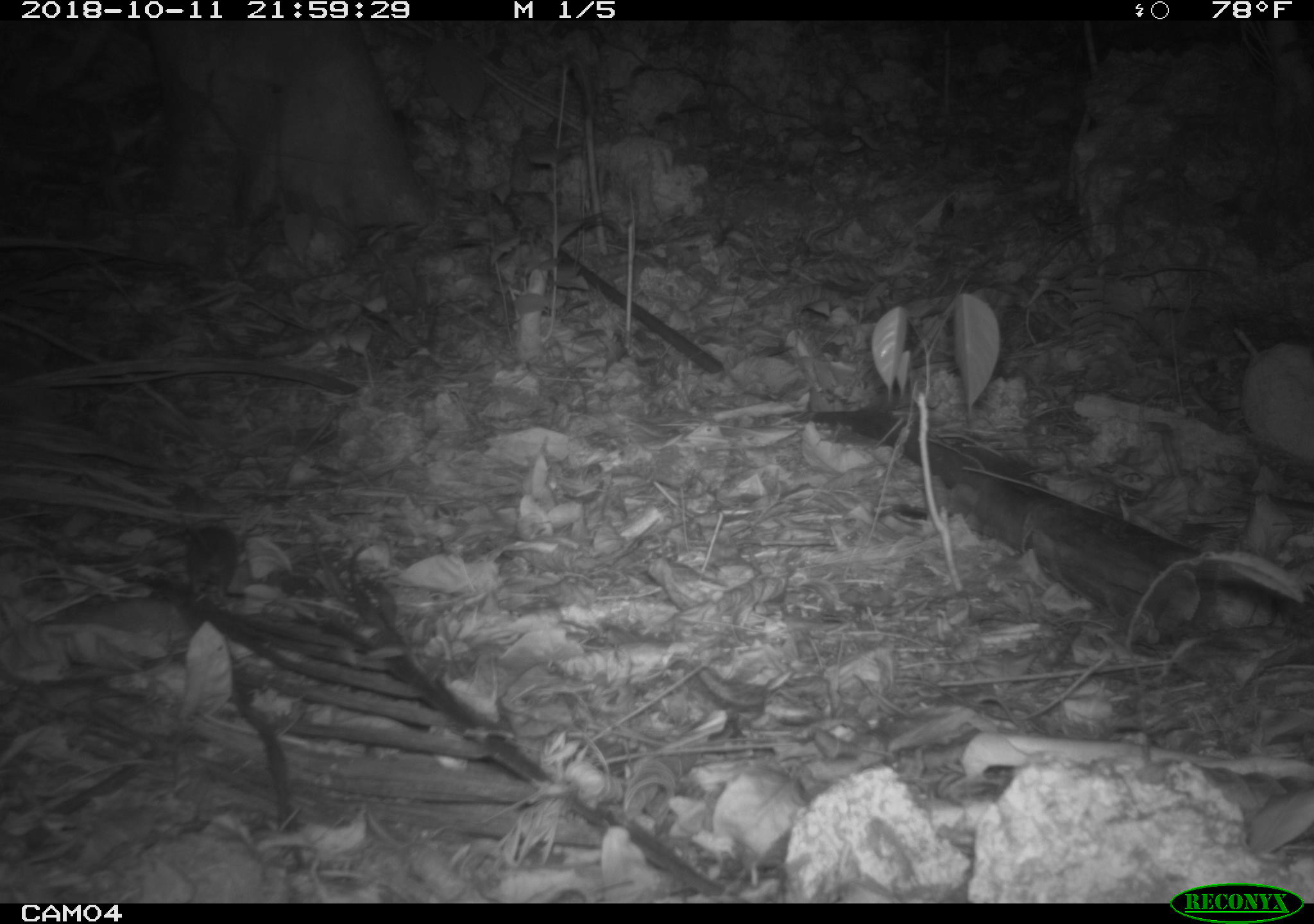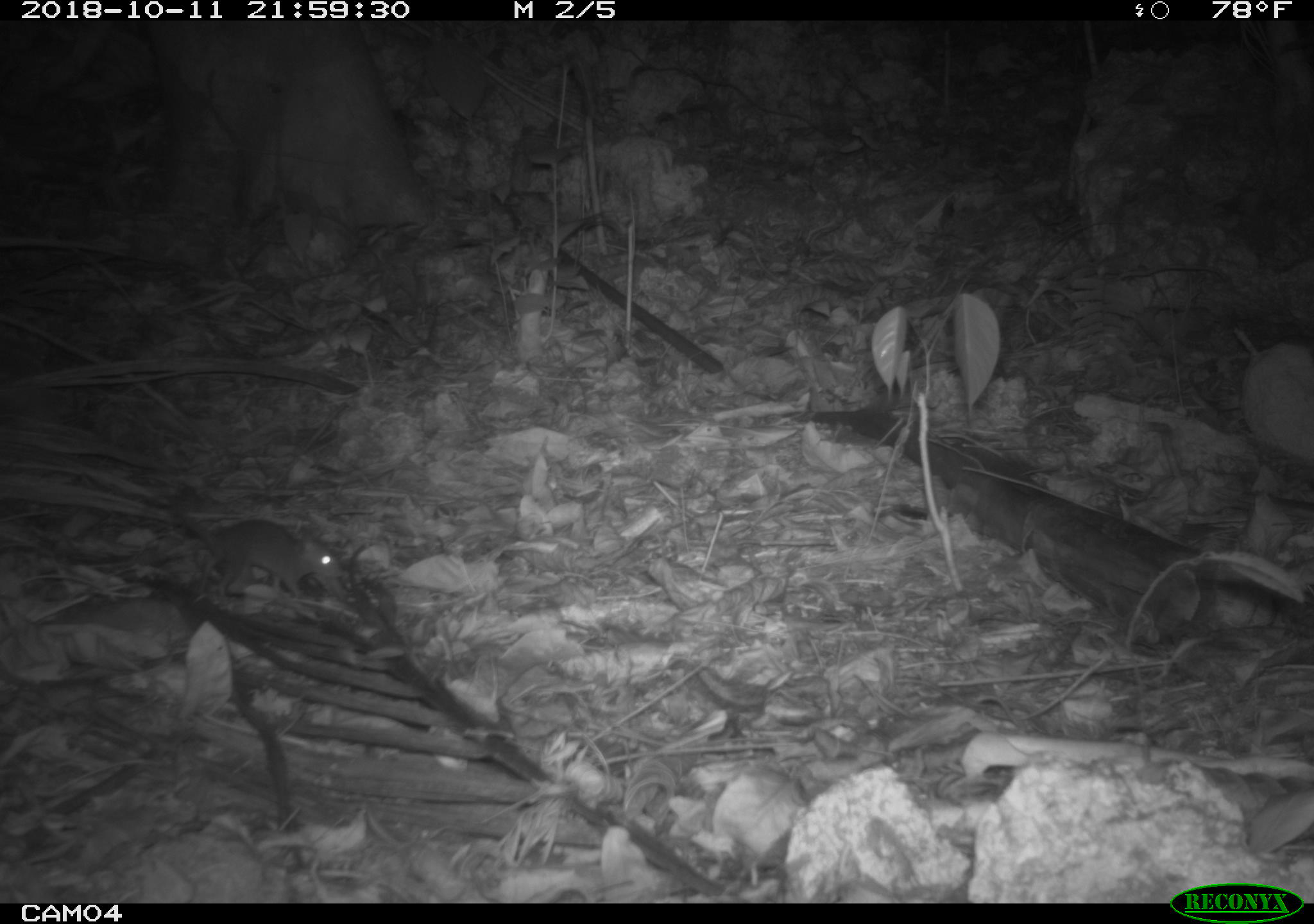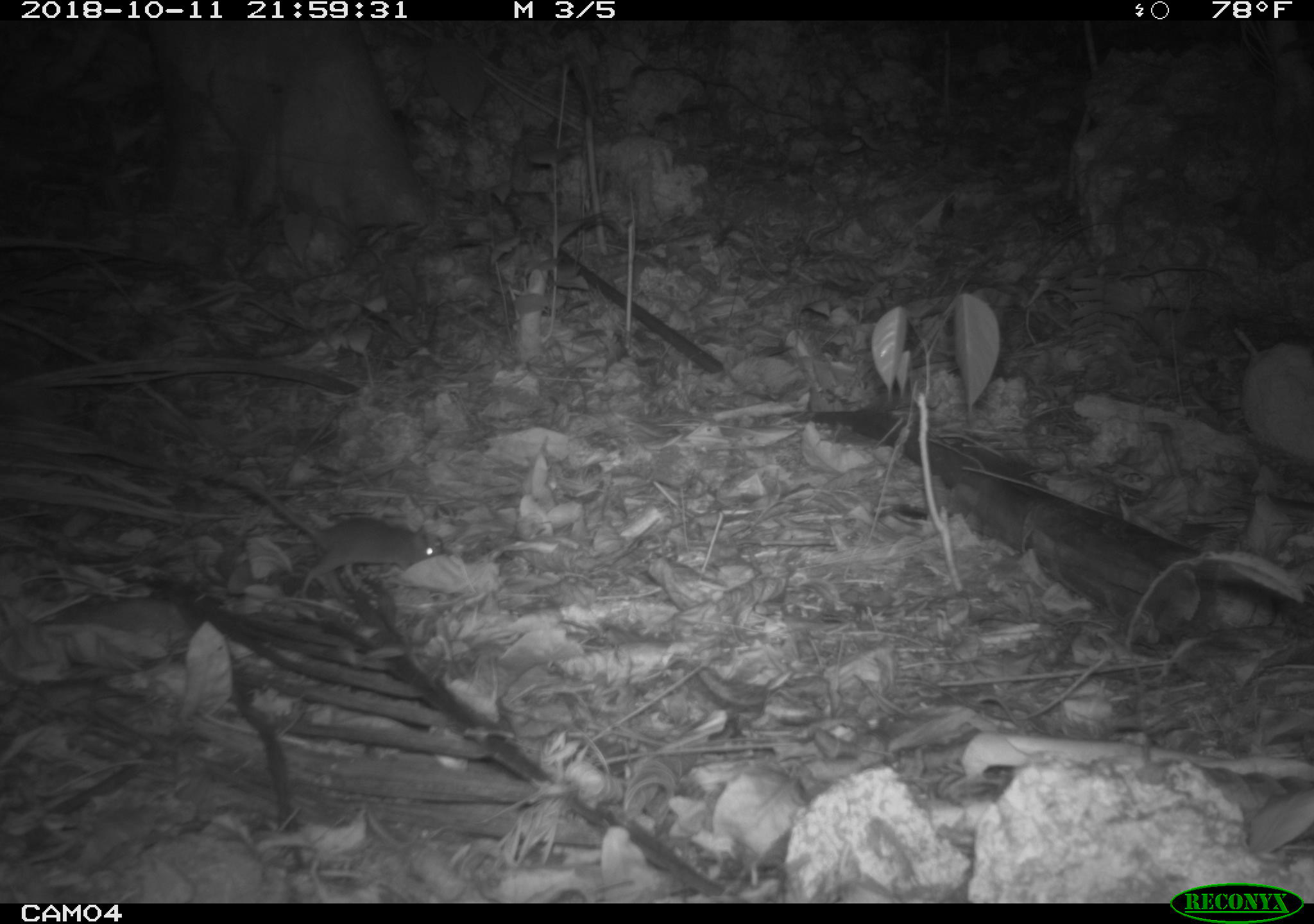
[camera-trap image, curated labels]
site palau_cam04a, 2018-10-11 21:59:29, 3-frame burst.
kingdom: Animalia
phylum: Chordata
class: Mammalia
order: Rodentia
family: Muridae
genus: Rattus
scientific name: Rattus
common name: rat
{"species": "rat (Rattus)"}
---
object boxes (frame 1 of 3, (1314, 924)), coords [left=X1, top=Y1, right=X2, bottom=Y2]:
rat: [left=169, top=508, right=255, bottom=613]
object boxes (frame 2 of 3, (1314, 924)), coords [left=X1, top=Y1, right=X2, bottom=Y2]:
rat: [left=146, top=484, right=355, bottom=606]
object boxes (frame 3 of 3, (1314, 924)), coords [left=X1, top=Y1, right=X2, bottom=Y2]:
rat: [left=211, top=472, right=447, bottom=590]